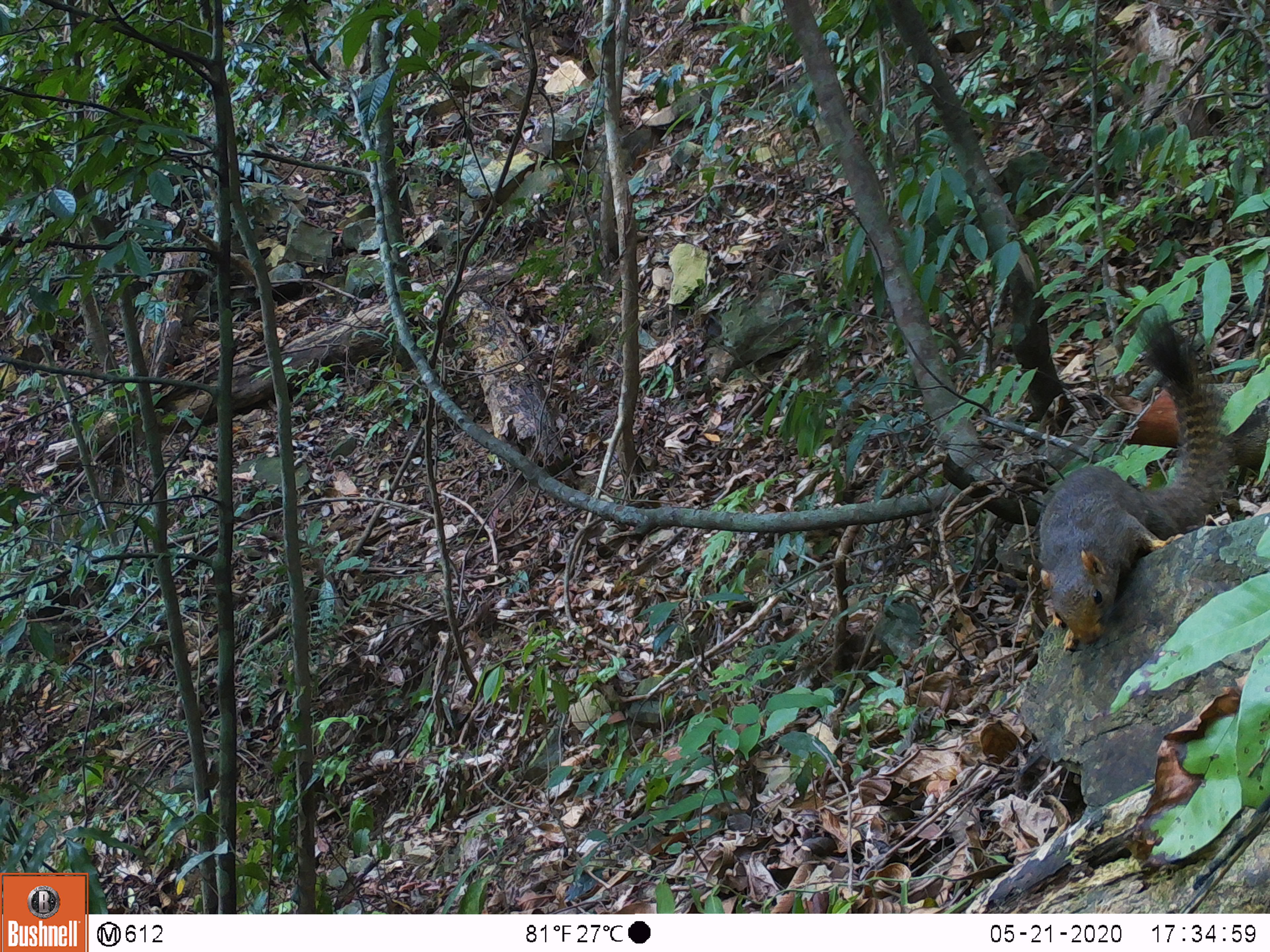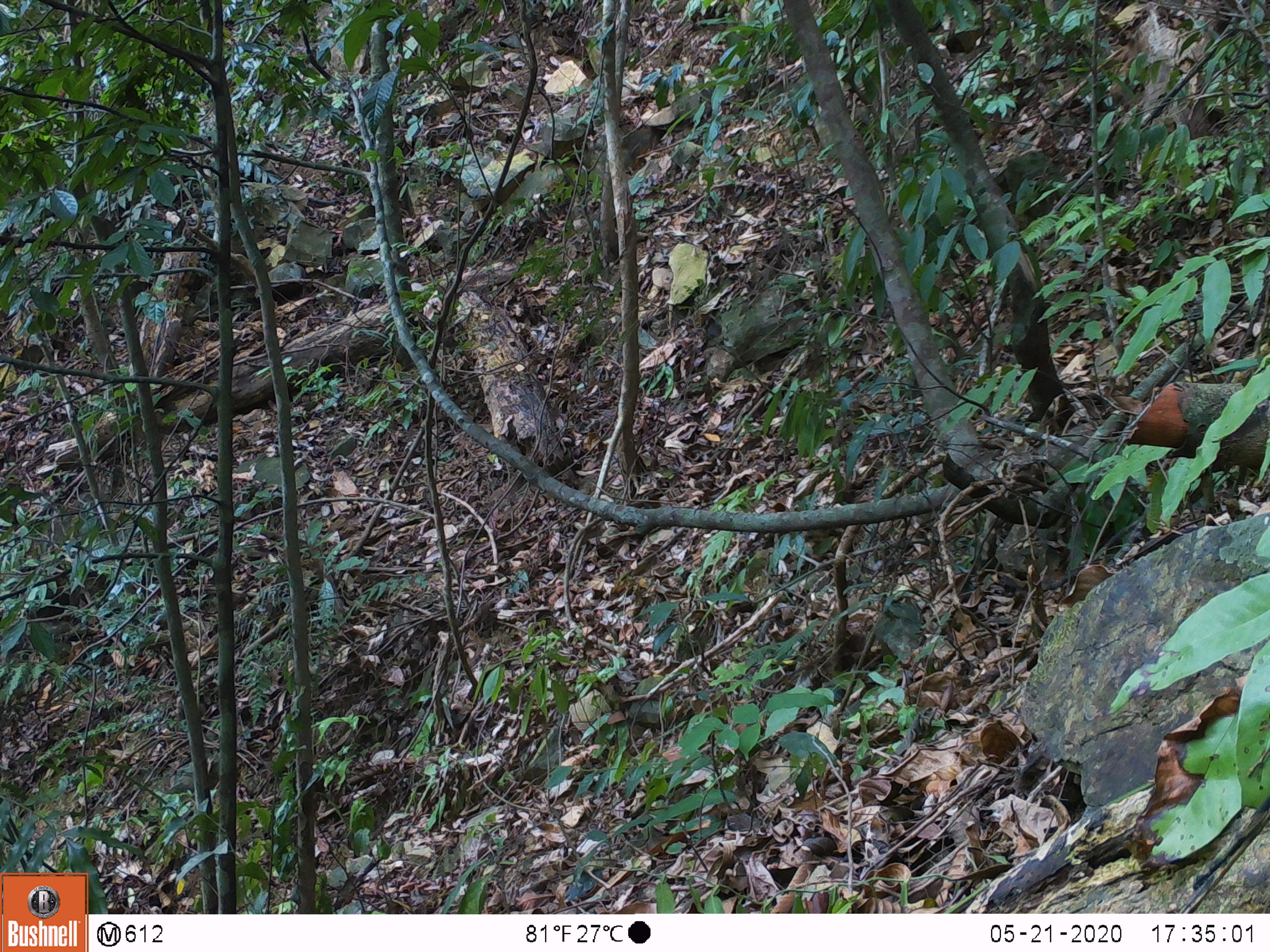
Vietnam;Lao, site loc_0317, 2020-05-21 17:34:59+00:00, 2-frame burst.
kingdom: Animalia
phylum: Chordata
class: Mammalia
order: Rodentia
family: Sciuridae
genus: Callosciurus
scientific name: Callosciurus erythraeus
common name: pallas's squirrel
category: pallass squirrel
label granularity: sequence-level